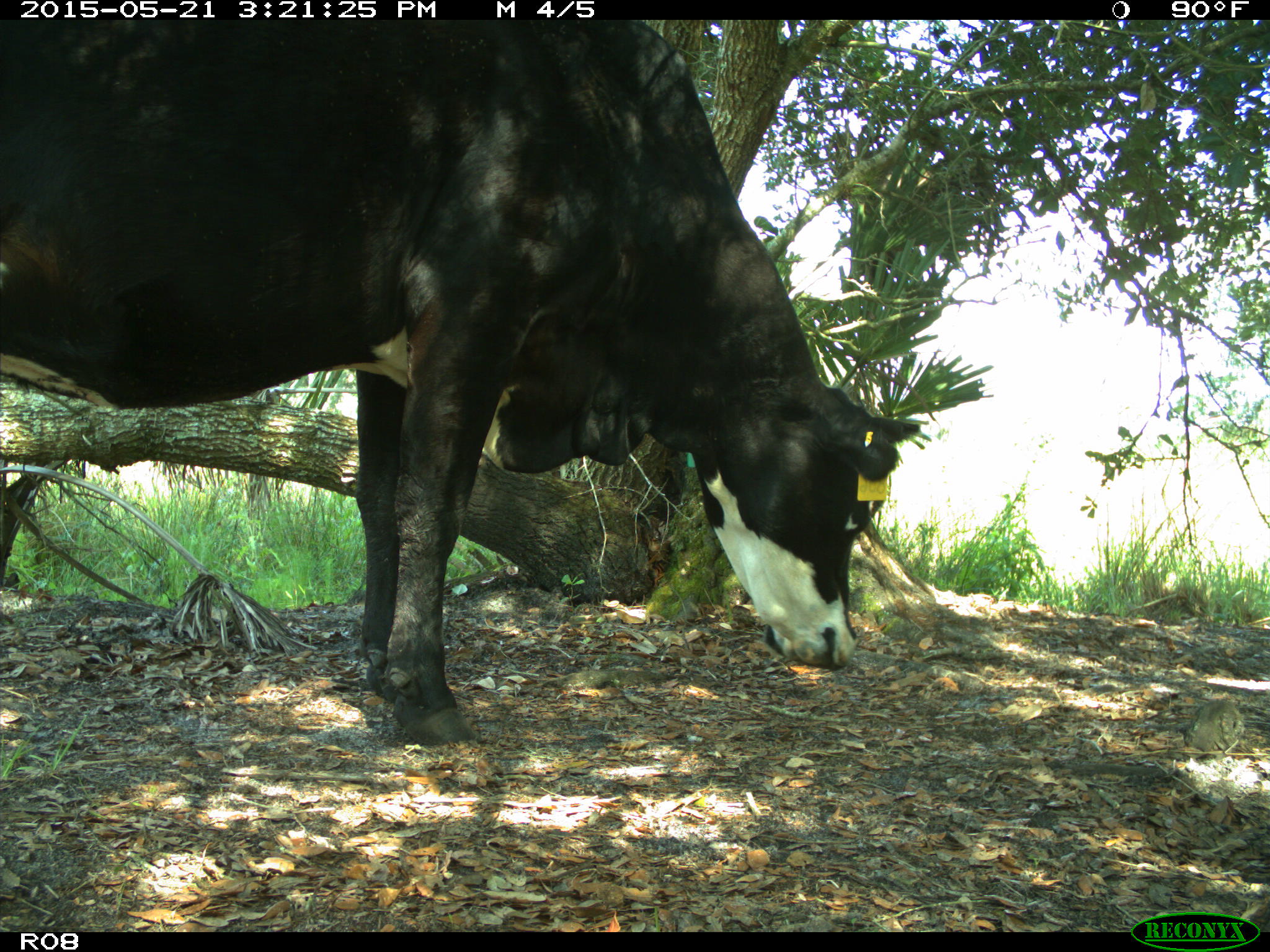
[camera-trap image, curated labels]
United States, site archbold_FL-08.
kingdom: Animalia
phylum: Chordata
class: Mammalia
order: Artiodactyla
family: Bovidae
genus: Bos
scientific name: Bos taurus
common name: domestic cow